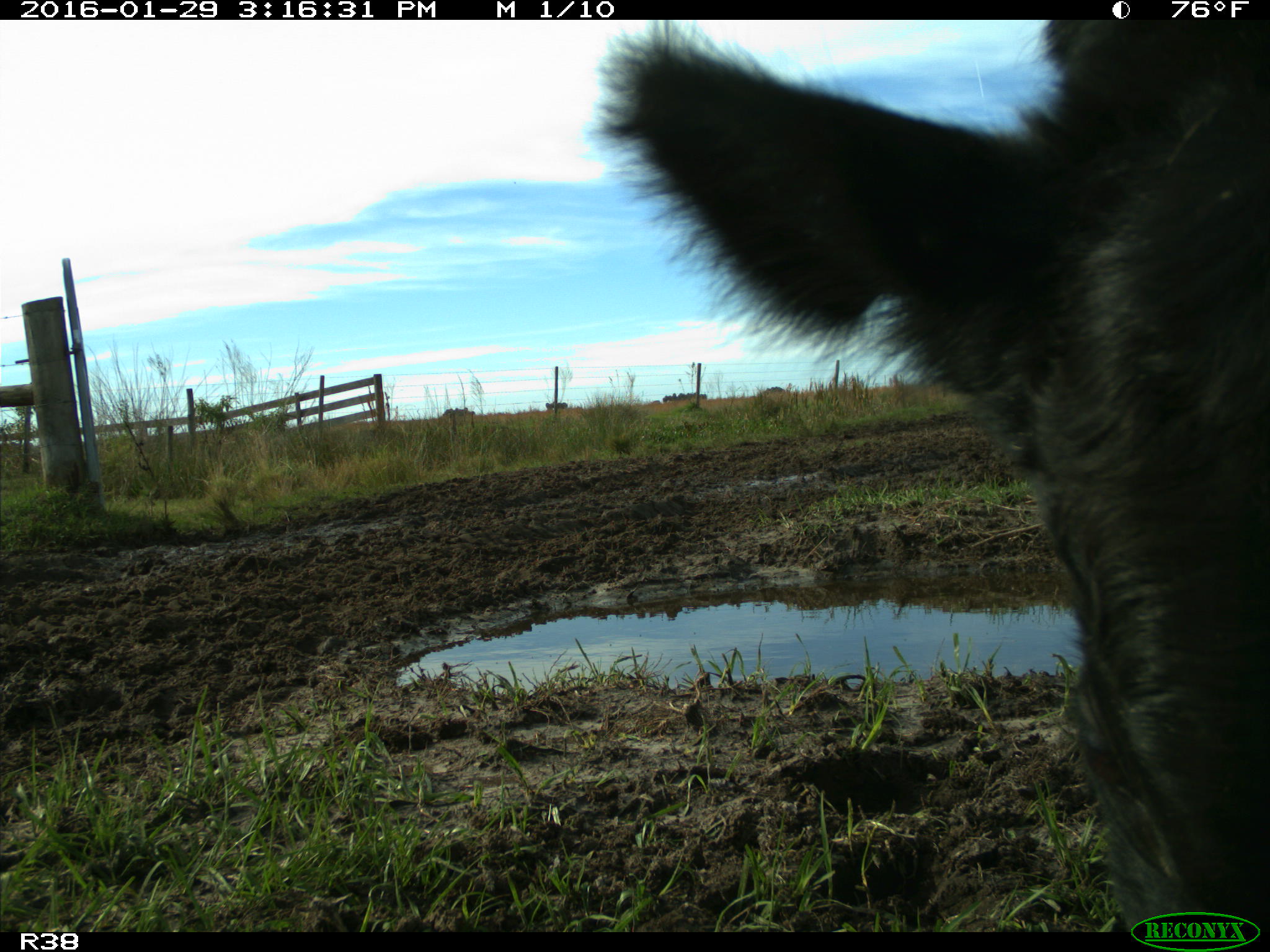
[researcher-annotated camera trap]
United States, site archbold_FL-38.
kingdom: Animalia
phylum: Chordata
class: Mammalia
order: Artiodactyla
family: Bovidae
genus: Bos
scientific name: Bos taurus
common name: domestic cow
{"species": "Bos taurus (domestic cow)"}